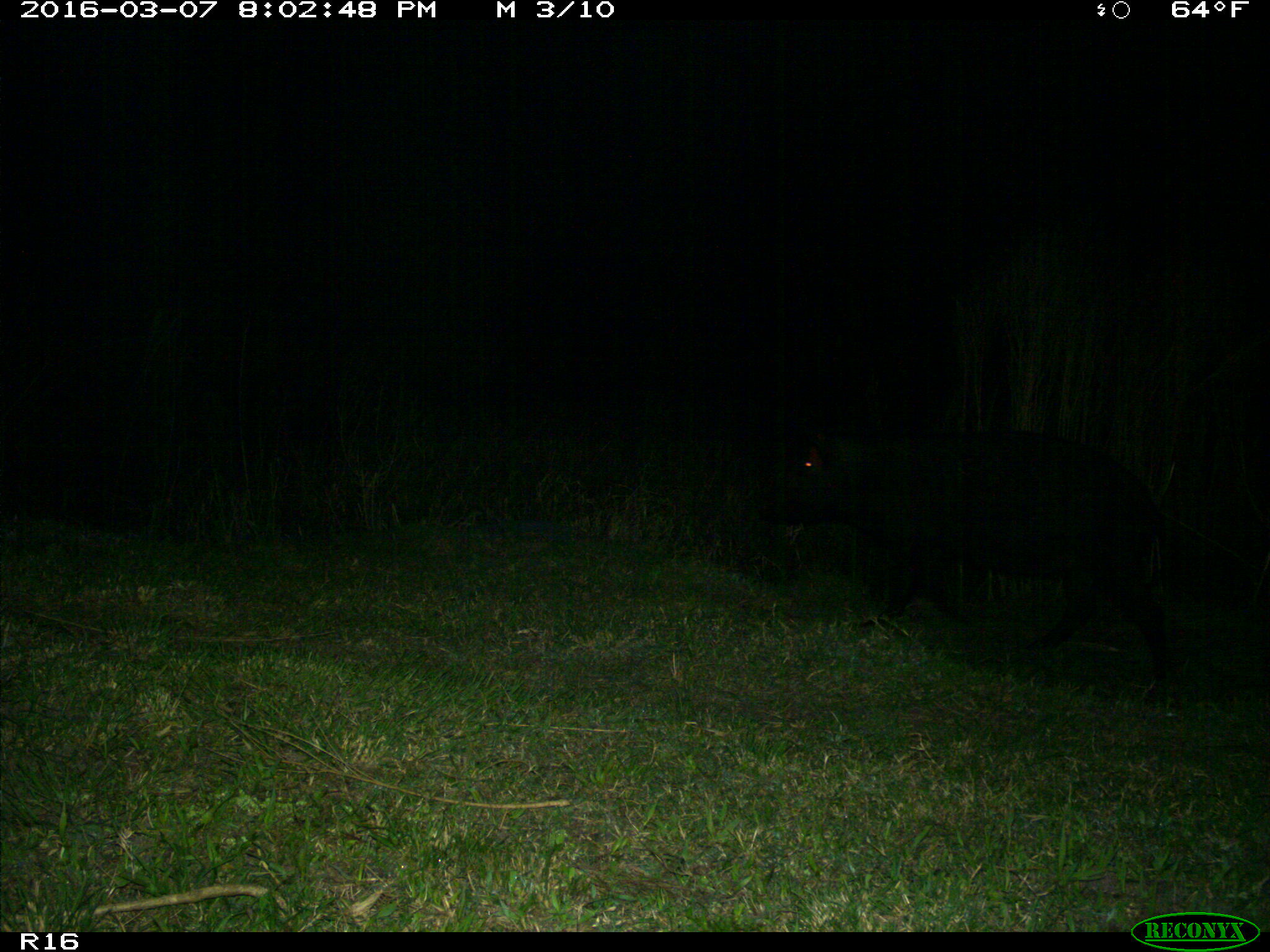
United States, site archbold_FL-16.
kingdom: Animalia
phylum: Chordata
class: Mammalia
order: Artiodactyla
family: Suidae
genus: Sus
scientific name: Sus scrofa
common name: wild boar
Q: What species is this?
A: Sus scrofa (wild boar).